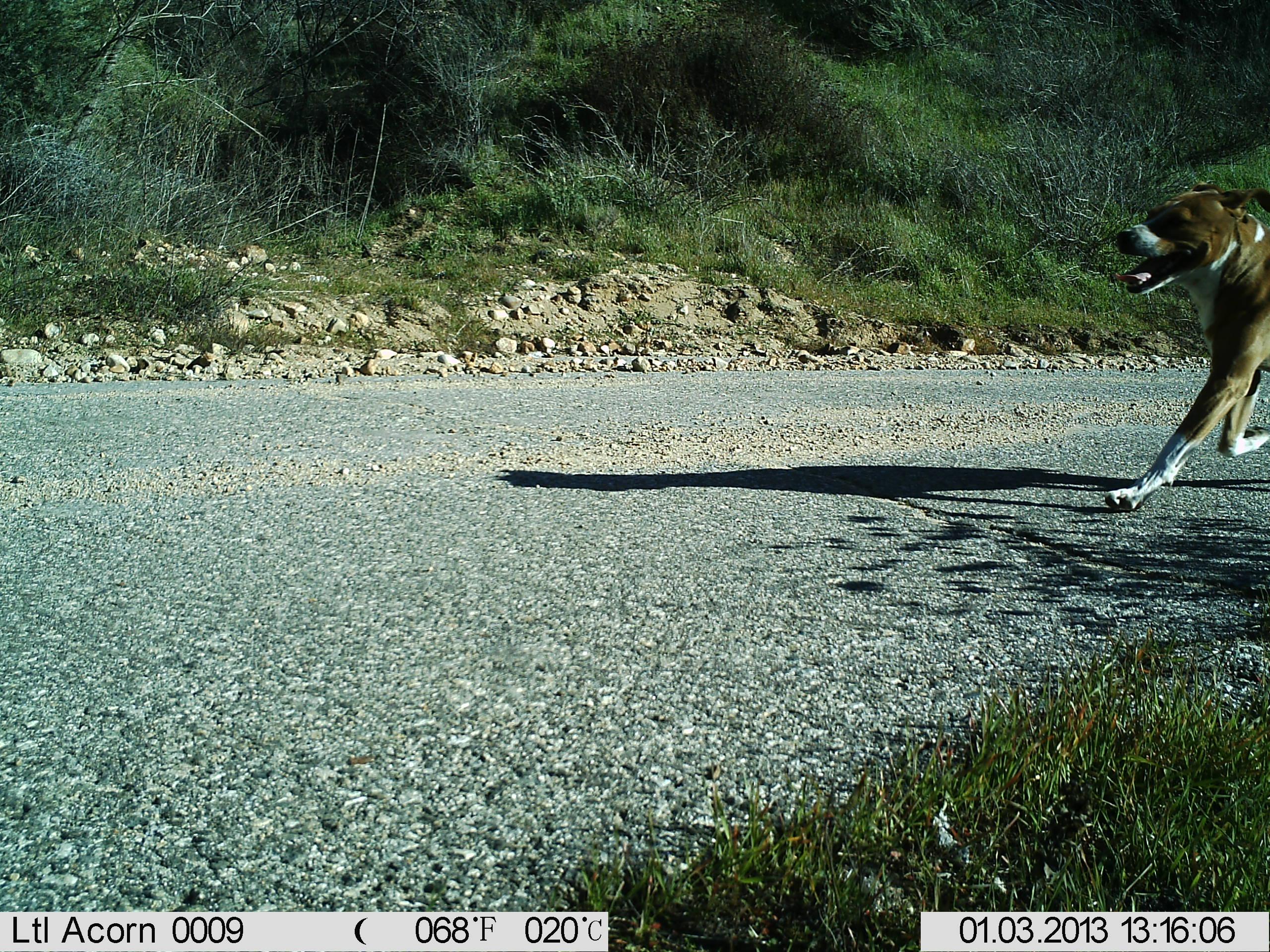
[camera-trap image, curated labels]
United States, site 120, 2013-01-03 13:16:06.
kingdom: Animalia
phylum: Chordata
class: Mammalia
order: Carnivora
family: Canidae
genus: Canis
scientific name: Canis familiaris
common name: domestic dog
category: dog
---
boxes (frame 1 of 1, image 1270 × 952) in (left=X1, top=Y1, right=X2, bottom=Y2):
dog: (left=1091, top=175, right=1267, bottom=517)